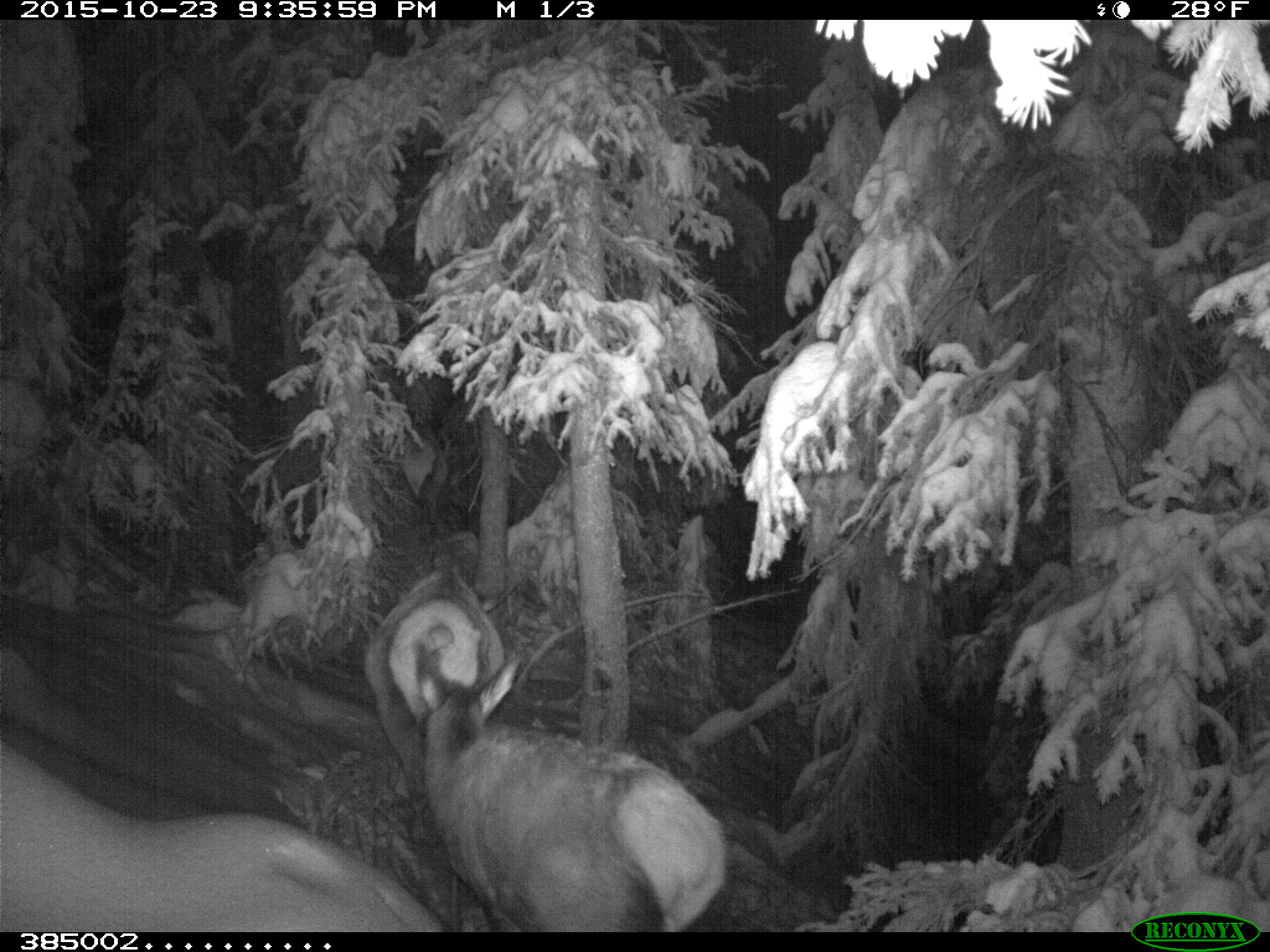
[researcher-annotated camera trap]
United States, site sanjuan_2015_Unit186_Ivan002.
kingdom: Animalia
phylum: Chordata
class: Mammalia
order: Artiodactyla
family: Cervidae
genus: Cervus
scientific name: Cervus elaphus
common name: red deer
Cervus elaphus (red deer).